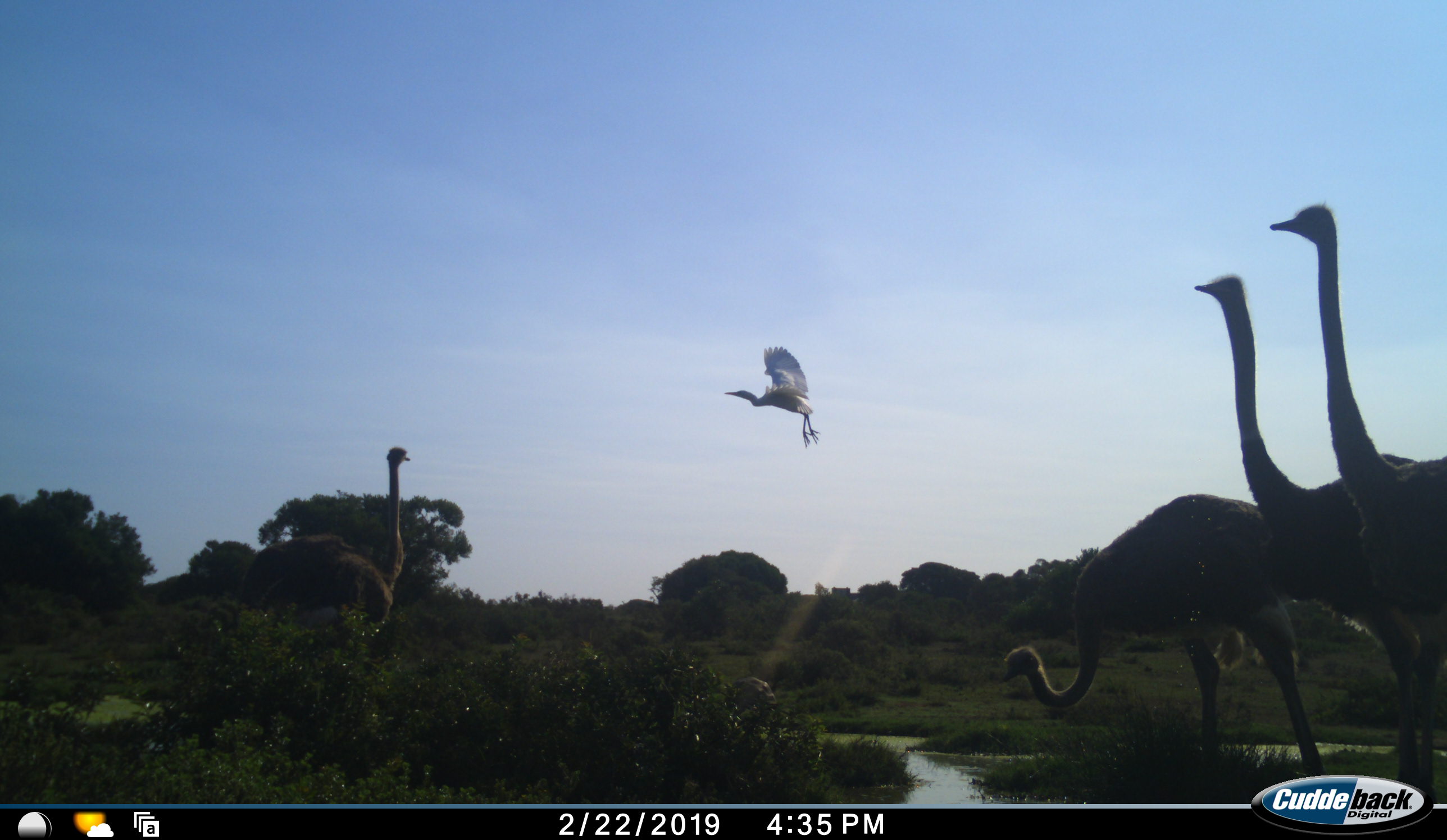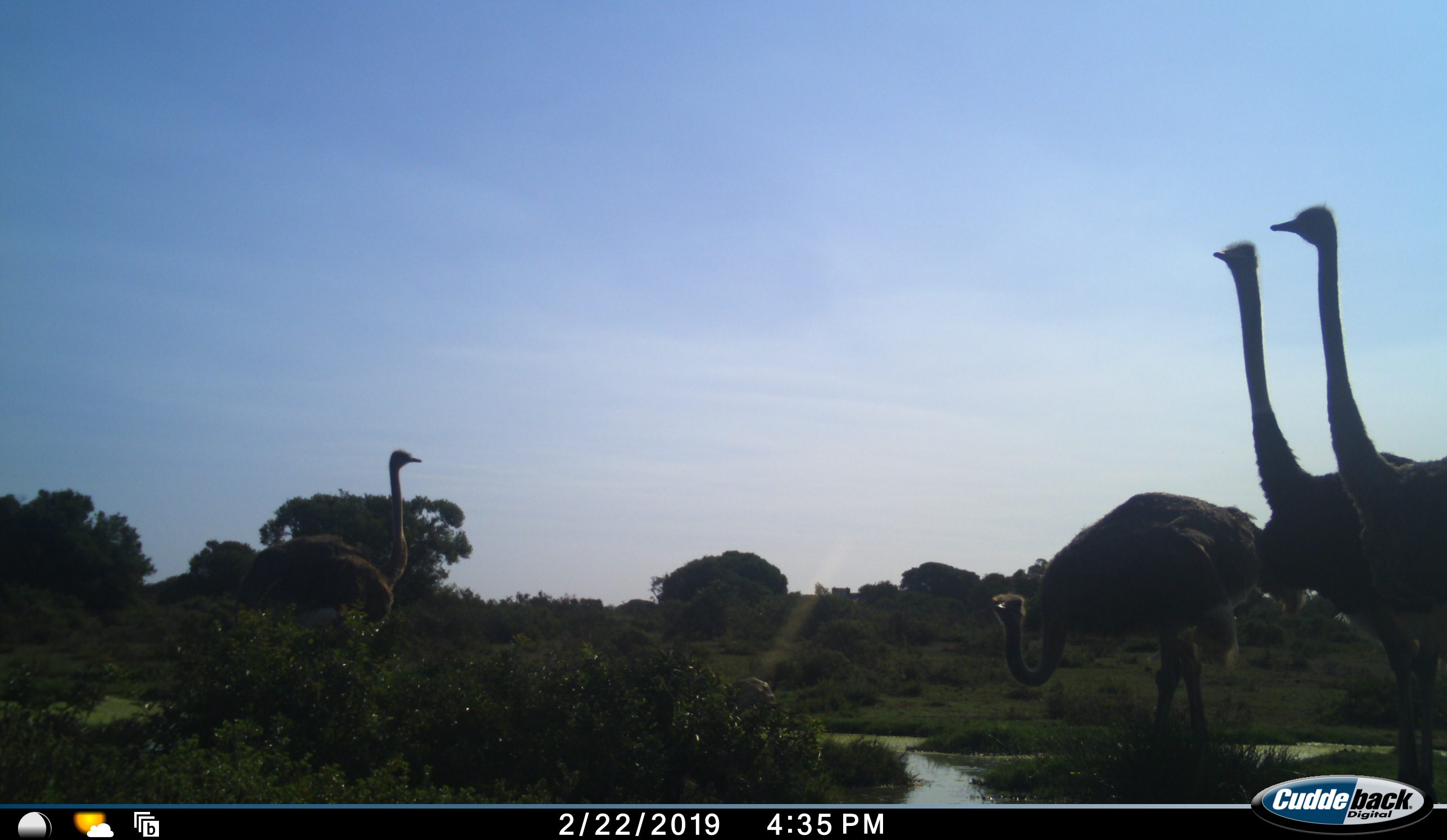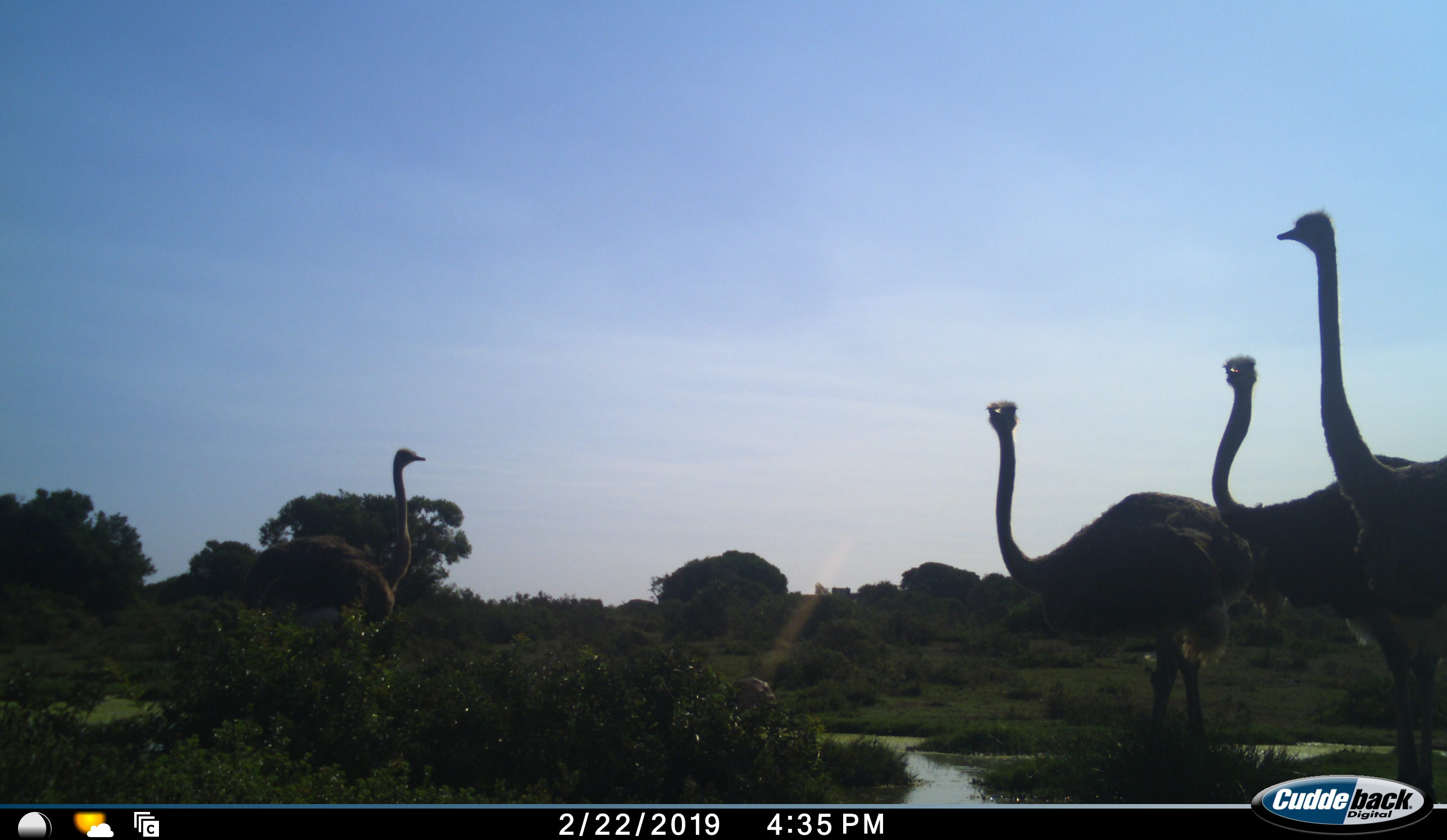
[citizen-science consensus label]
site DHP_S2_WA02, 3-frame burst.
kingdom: Animalia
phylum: Chordata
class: Aves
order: Struthioniformes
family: Struthionidae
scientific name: Struthionidae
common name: ostrich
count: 4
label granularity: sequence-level